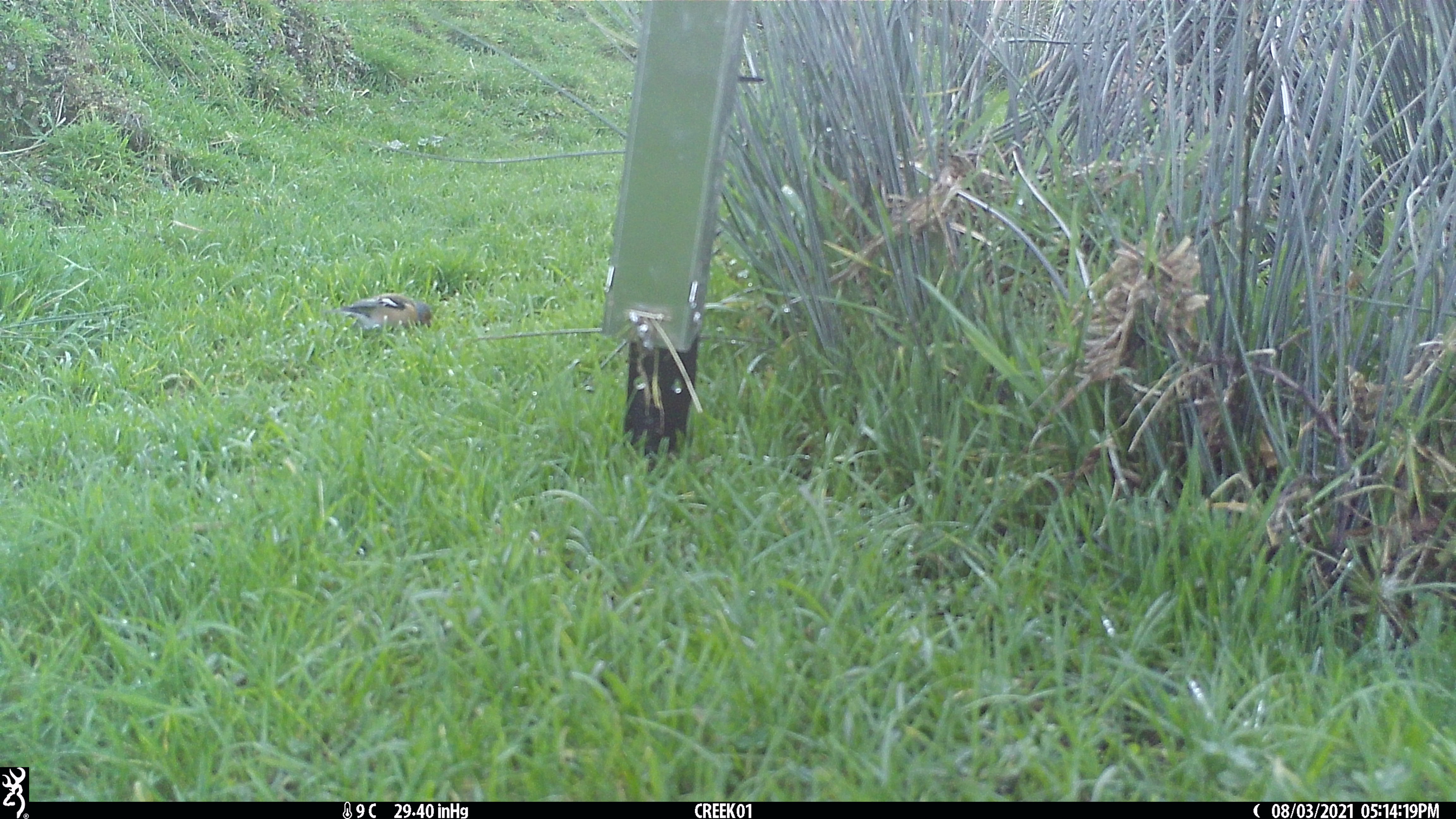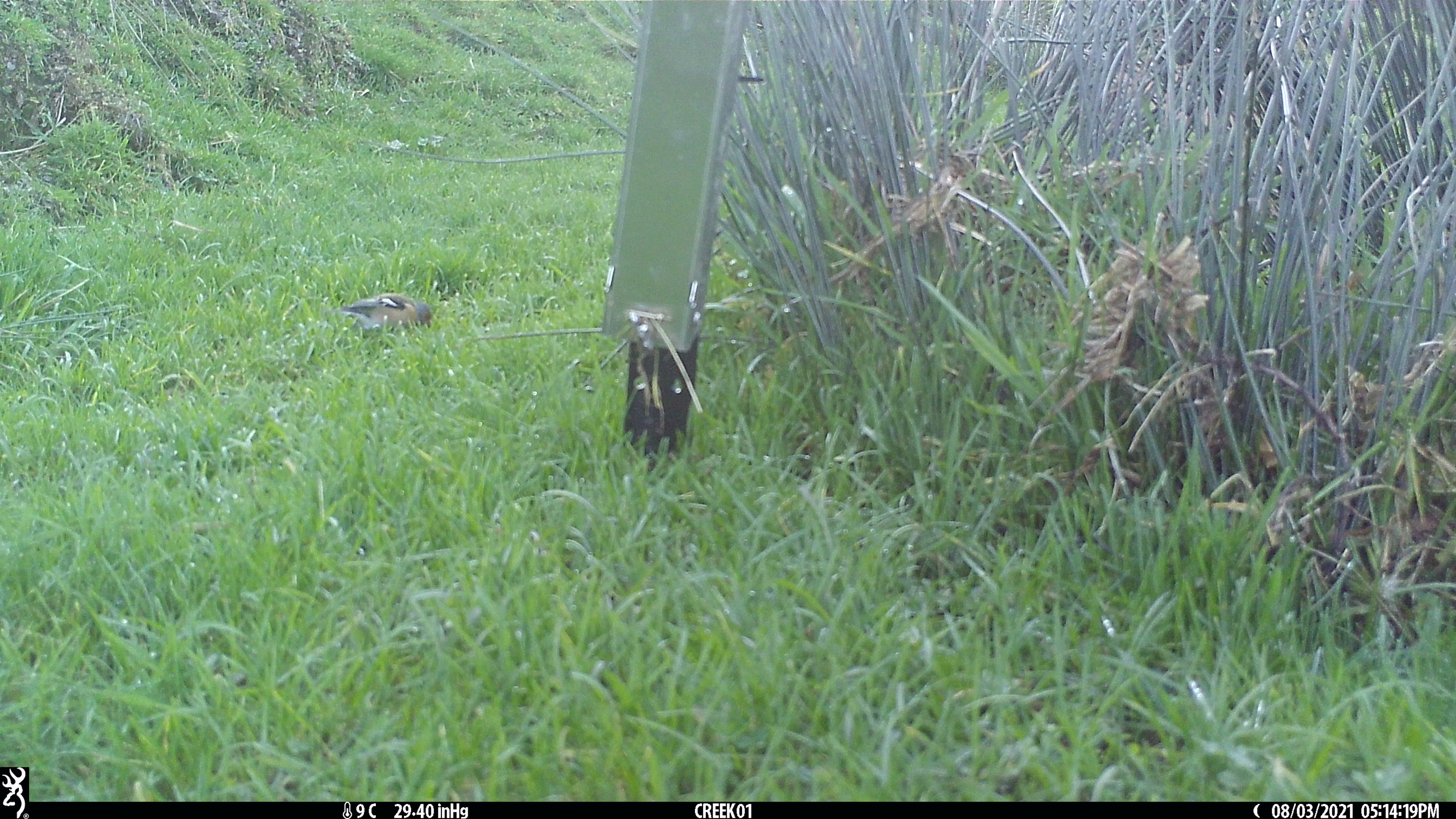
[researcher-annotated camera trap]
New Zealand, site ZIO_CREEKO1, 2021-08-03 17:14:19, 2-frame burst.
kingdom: Animalia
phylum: Chordata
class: Aves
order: Passeriformes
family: Fringillidae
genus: Fringilla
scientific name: Fringilla coelebs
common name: common chaffinch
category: chaffinch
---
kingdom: Animalia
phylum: Chordata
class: Aves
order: Passeriformes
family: Zosteropidae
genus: Zosterops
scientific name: Zosterops lateralis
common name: silvereye